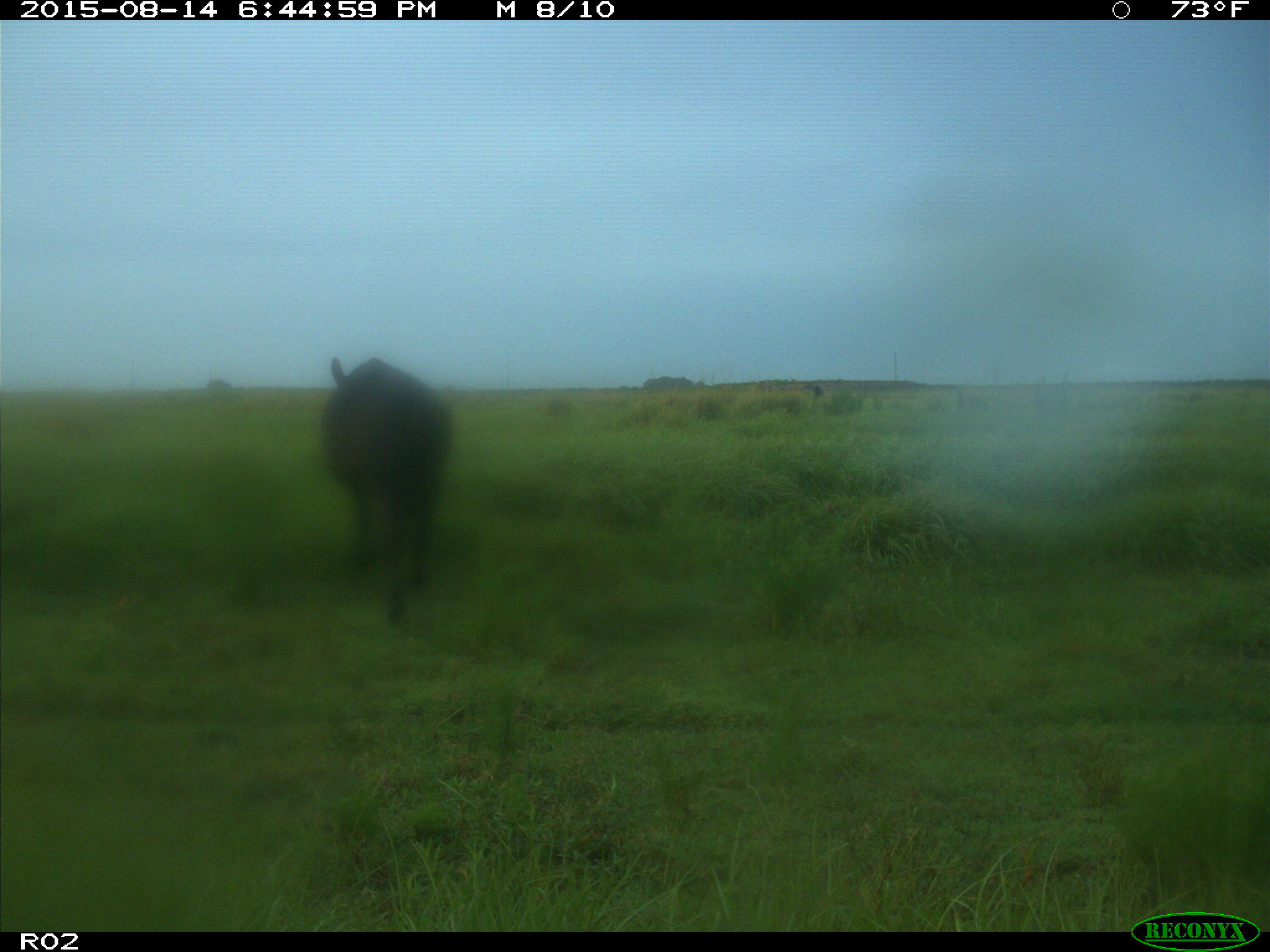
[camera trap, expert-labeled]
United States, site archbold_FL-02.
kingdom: Animalia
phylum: Chordata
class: Mammalia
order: Artiodactyla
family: Bovidae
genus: Bos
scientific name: Bos taurus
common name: domestic cow